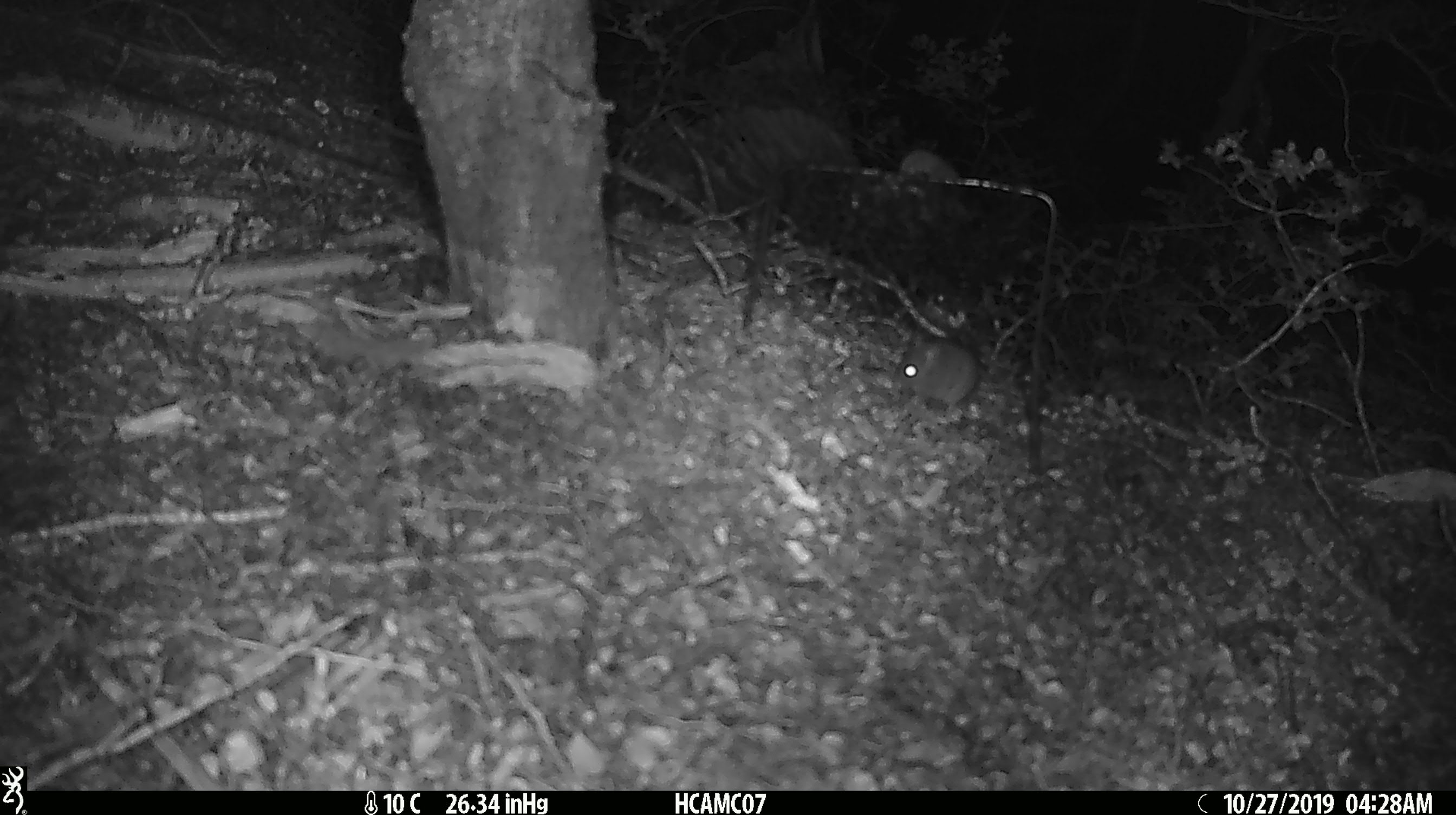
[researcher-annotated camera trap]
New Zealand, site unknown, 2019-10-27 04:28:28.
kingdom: Animalia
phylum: Chordata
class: Mammalia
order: Rodentia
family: Muridae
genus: Mus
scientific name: Mus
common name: mouse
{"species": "mouse (Mus)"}